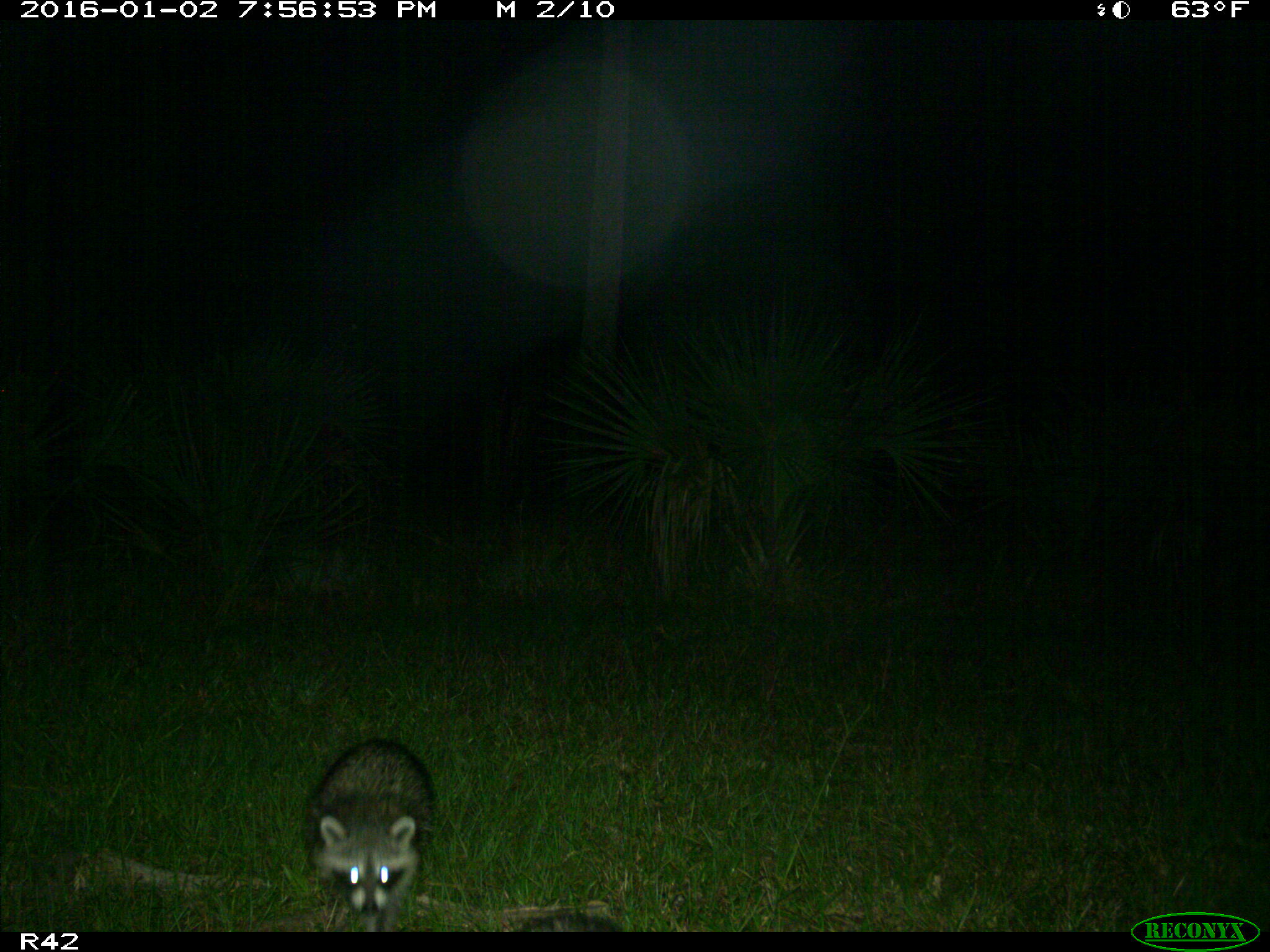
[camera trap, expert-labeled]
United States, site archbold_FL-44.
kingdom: Animalia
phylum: Chordata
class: Mammalia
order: Carnivora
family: Procyonidae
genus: Procyon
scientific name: Procyon lotor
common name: common raccoon